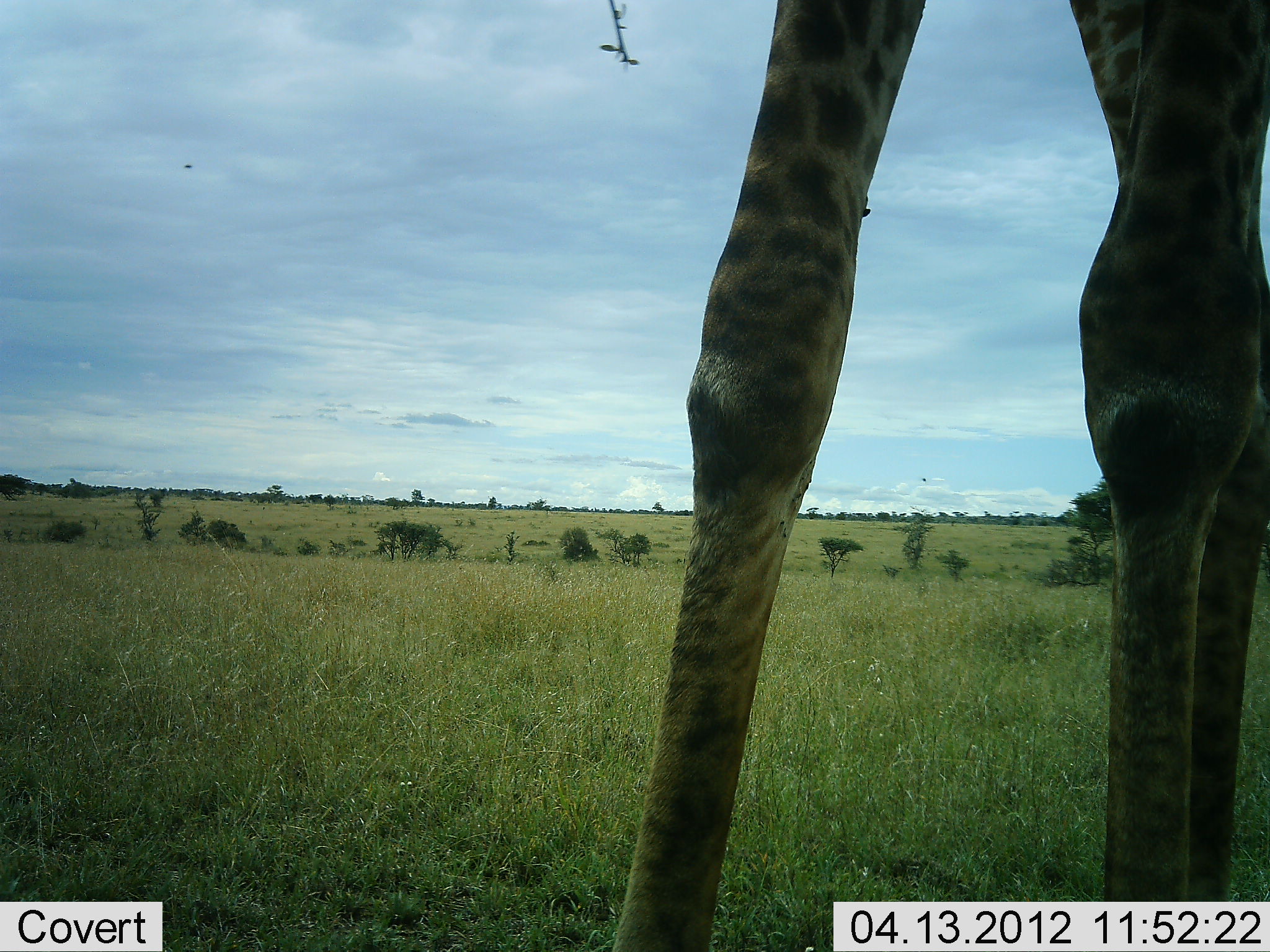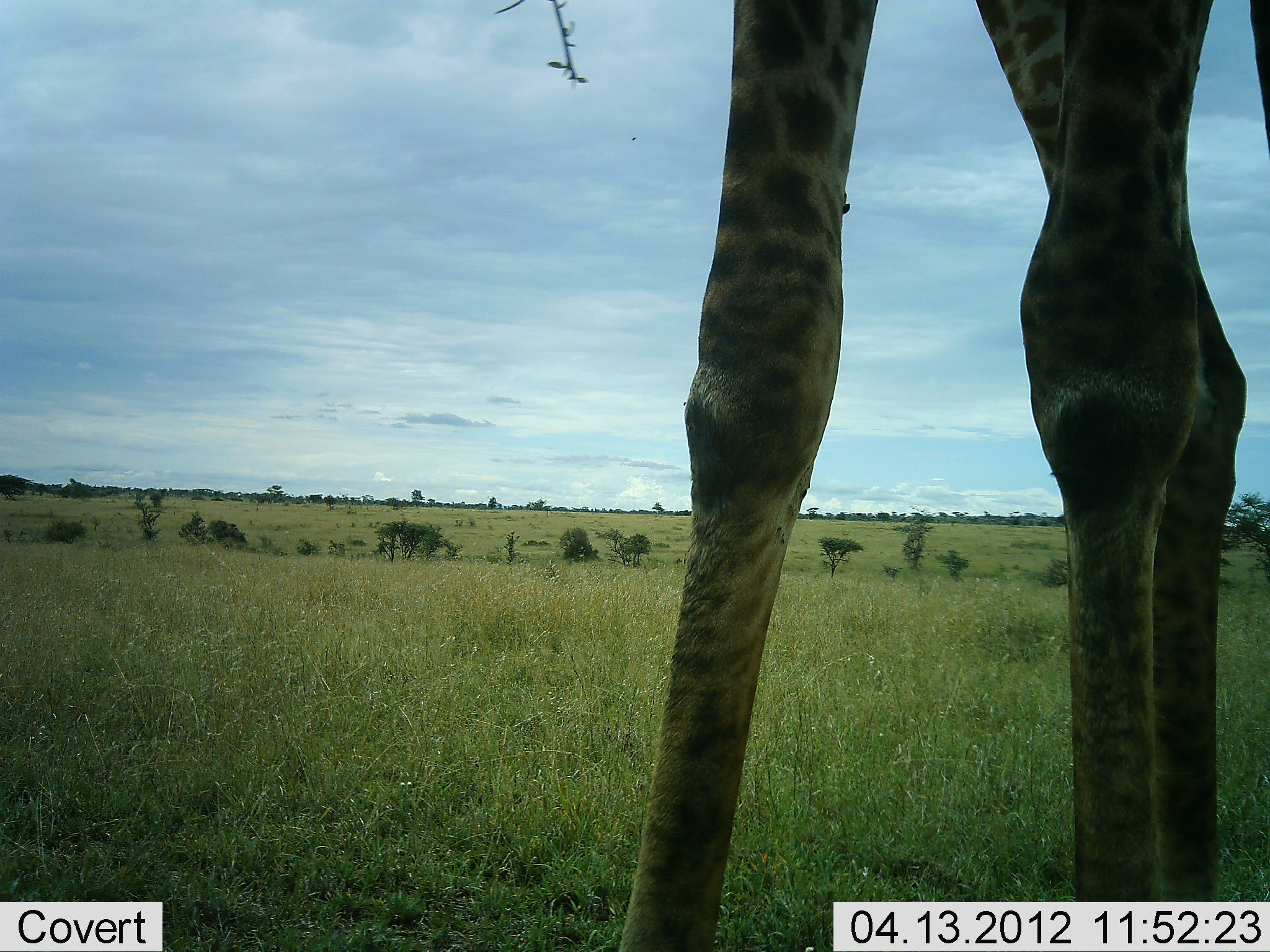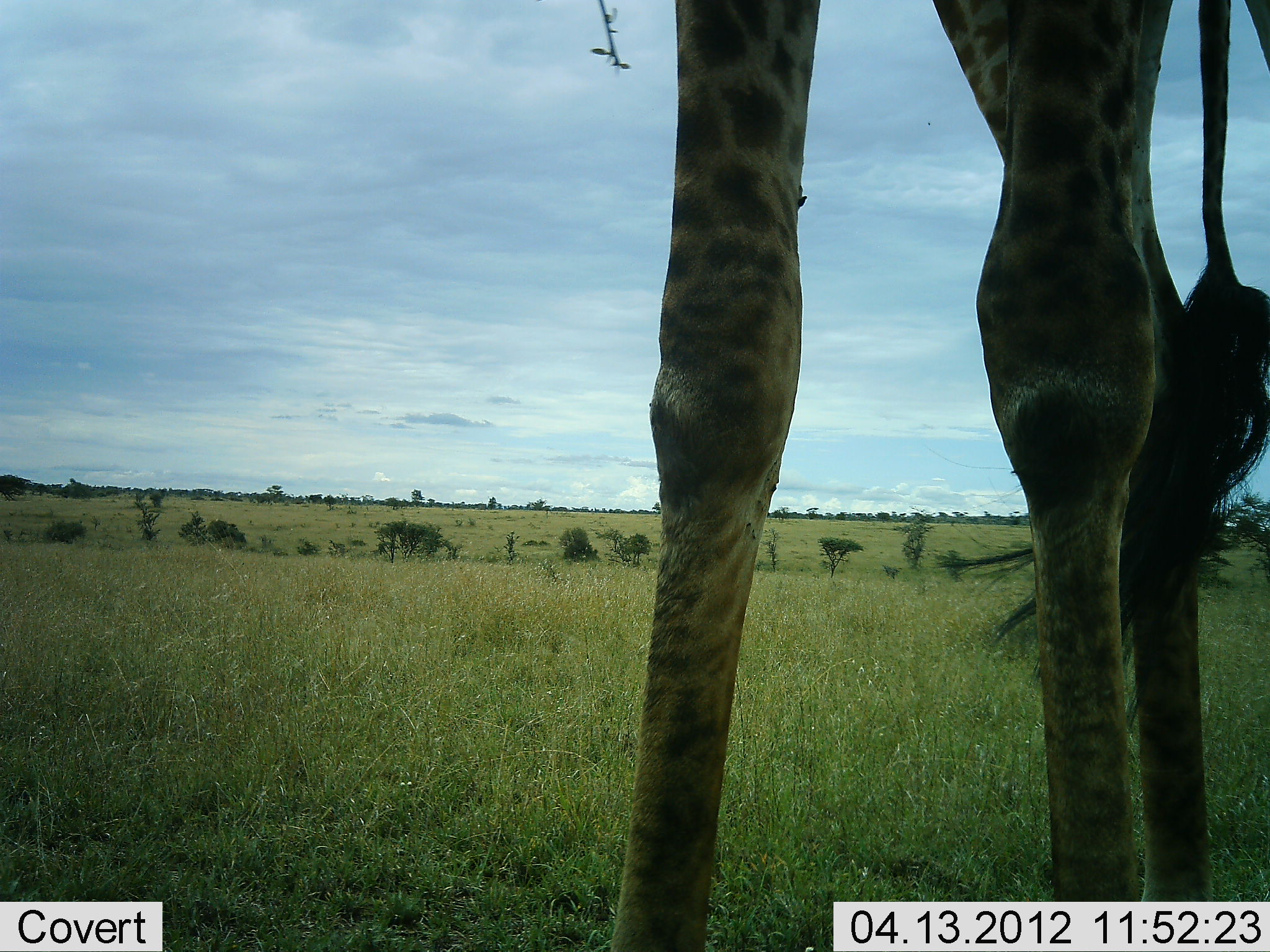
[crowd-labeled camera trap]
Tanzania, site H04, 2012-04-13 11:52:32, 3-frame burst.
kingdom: Animalia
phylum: Chordata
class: Mammalia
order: Artiodactyla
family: Giraffidae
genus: Giraffa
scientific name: Giraffa camelopardalis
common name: giraffe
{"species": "giraffe (Giraffa camelopardalis)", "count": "1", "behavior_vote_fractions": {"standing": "80%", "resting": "0%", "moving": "5%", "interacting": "0%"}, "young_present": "0%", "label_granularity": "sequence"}